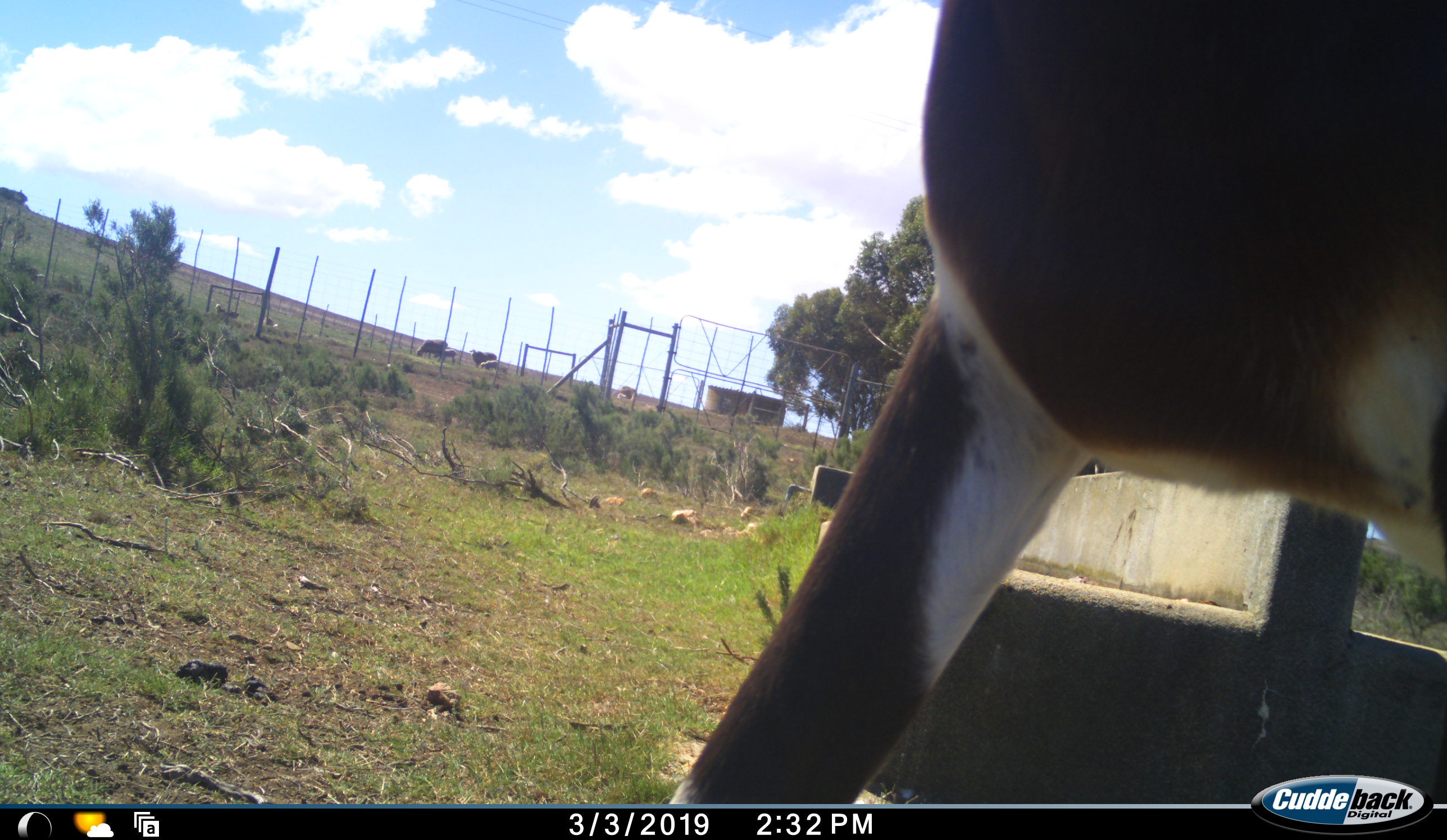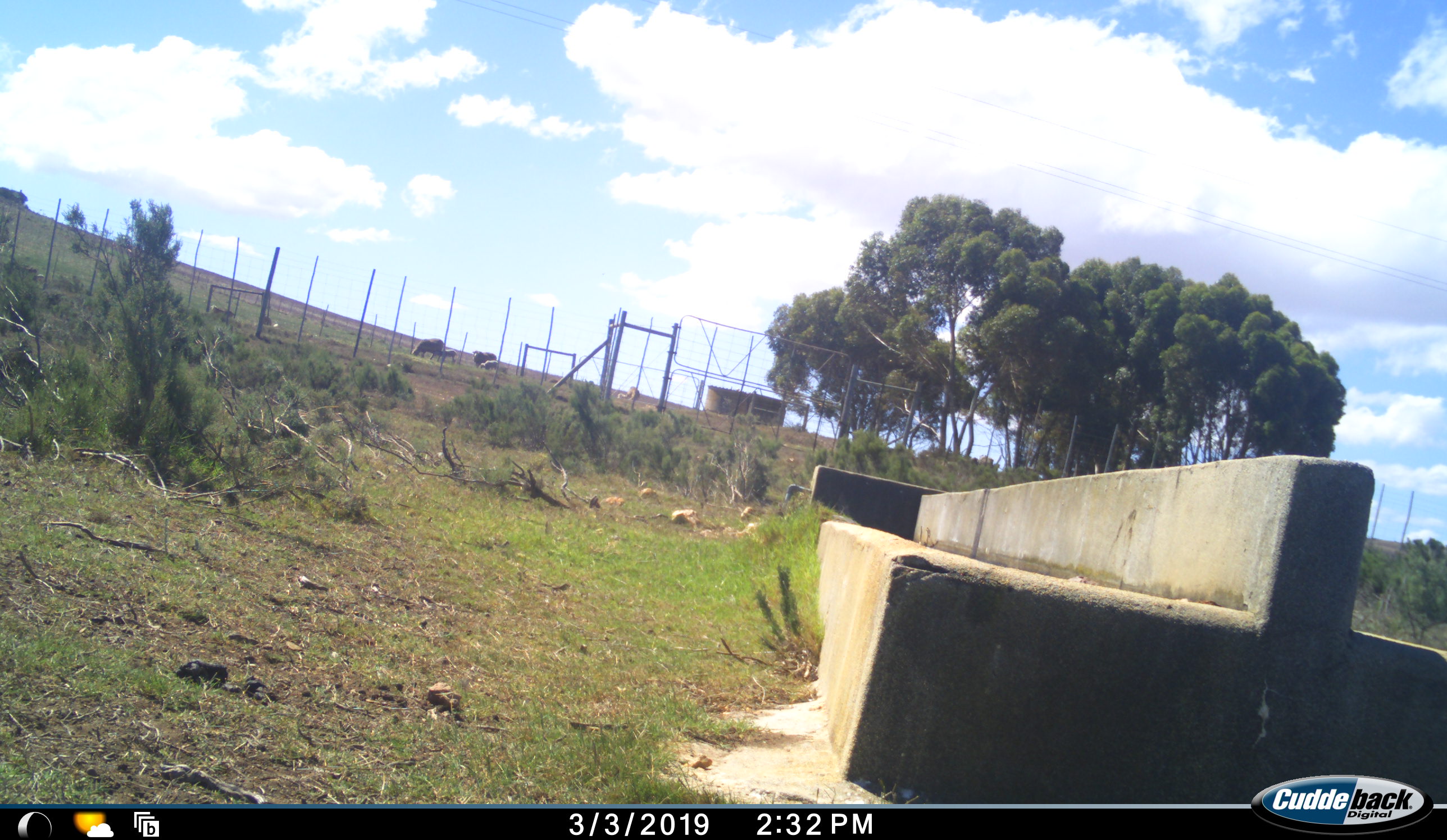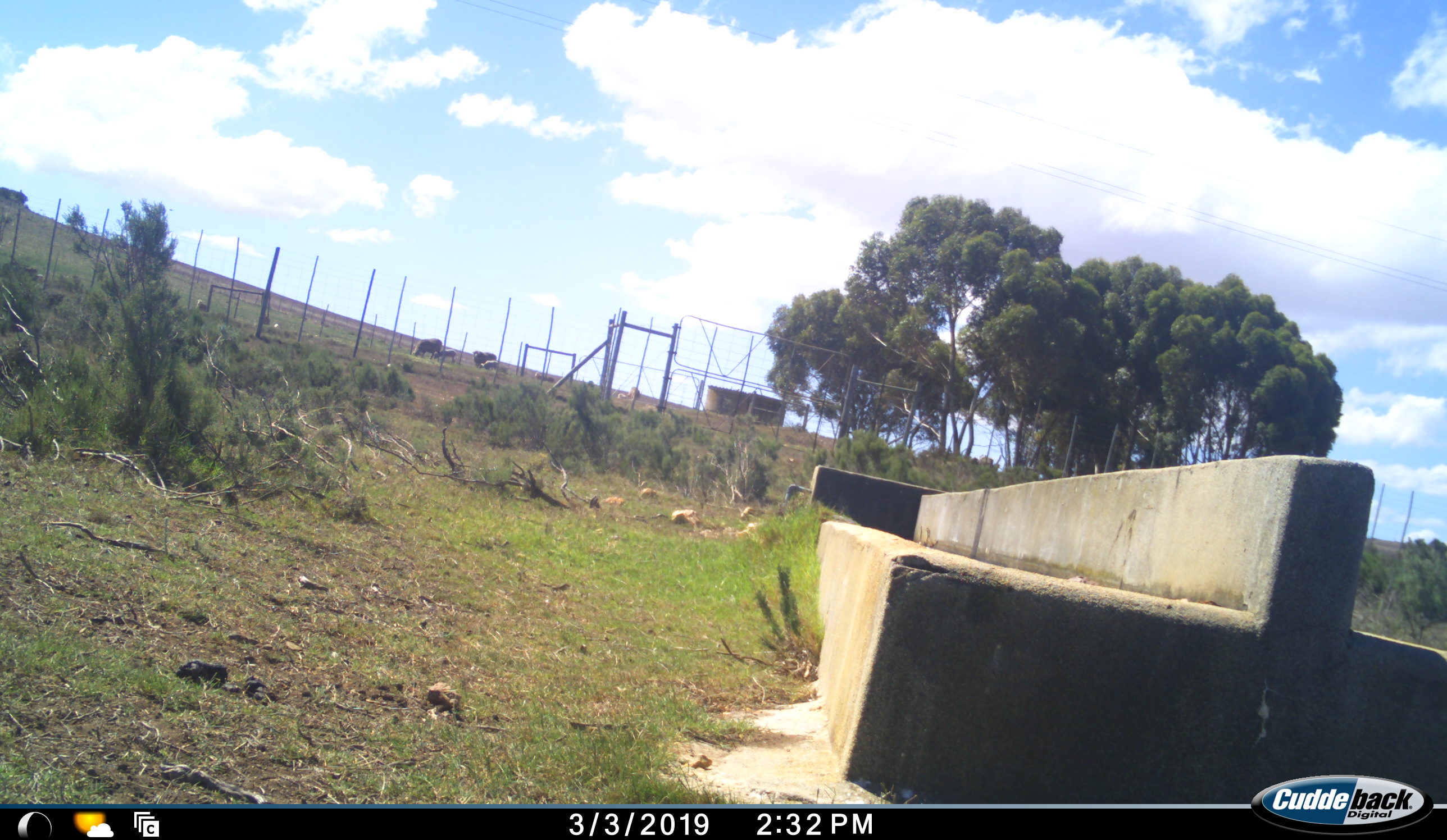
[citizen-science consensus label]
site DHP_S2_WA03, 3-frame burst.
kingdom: Animalia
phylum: Chordata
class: Mammalia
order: Artiodactyla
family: Bovidae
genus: Damaliscus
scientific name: Damaliscus pygargus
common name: bontebok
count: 1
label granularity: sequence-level